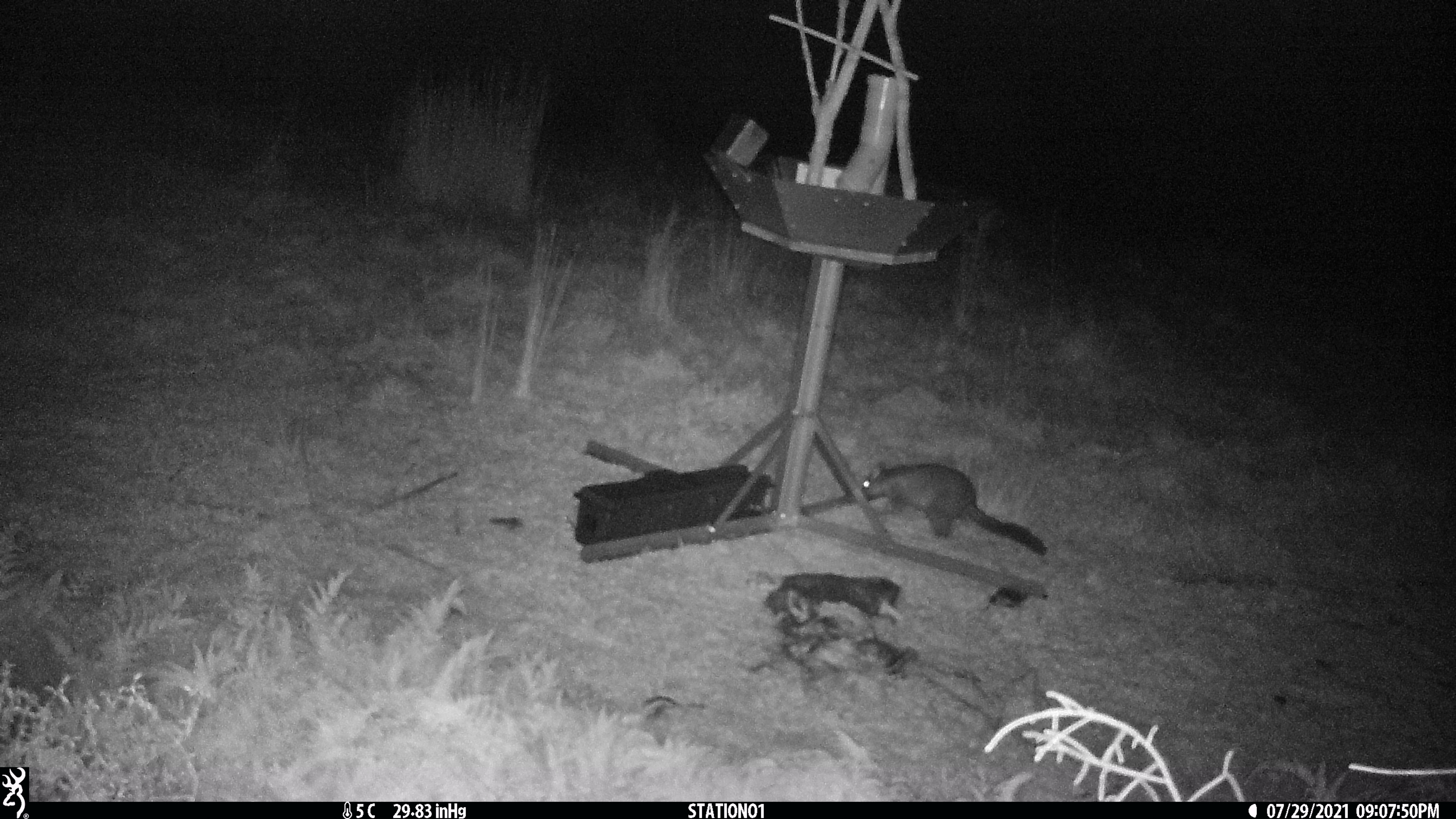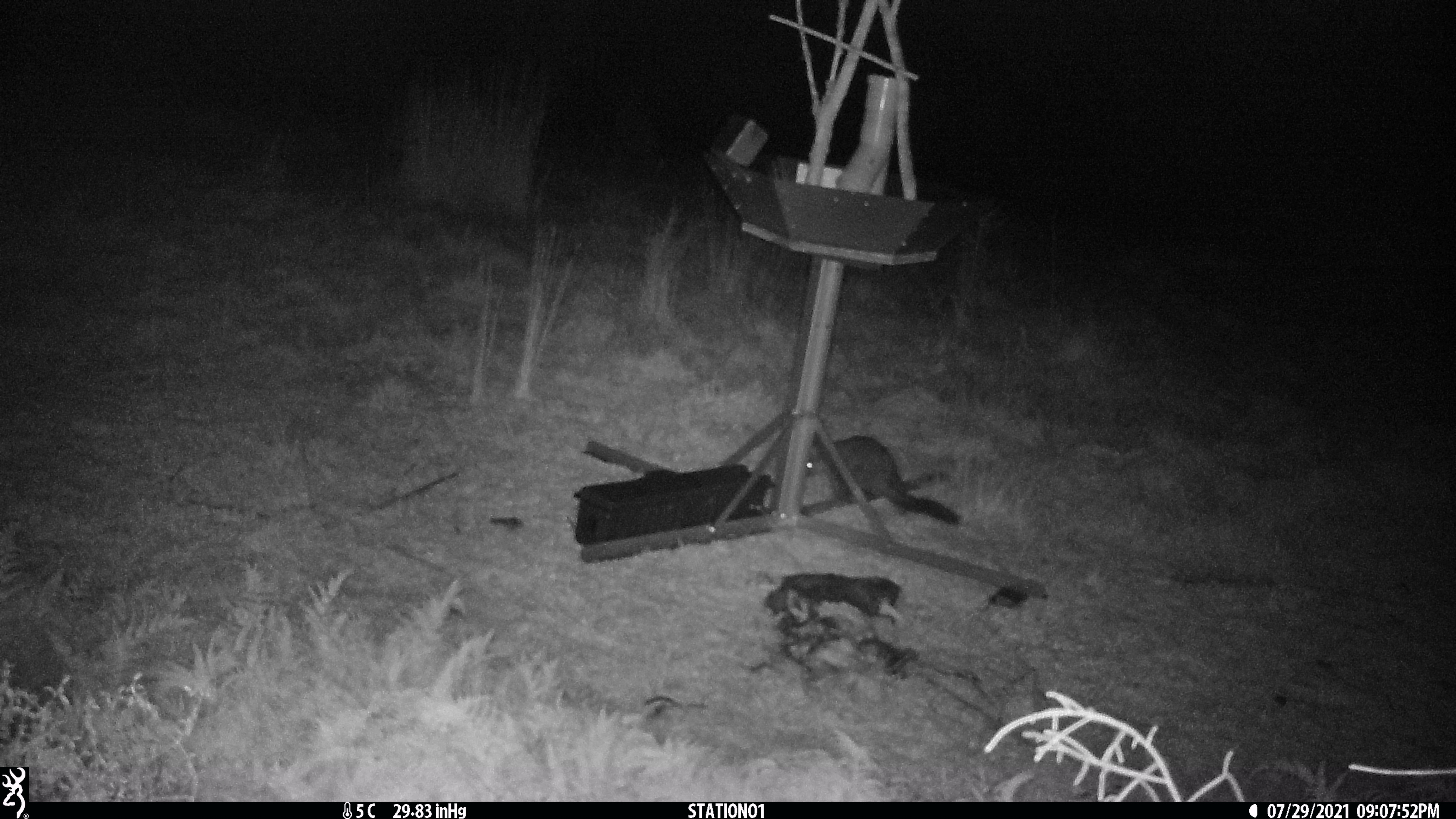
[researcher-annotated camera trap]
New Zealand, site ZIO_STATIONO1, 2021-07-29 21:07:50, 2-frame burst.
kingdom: Animalia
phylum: Chordata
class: Mammalia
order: Diprotodontia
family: Phalangeridae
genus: Trichosurus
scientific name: Trichosurus vulpecula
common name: common brushtail possum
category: possum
Possum (common brushtail possum) (Trichosurus vulpecula).